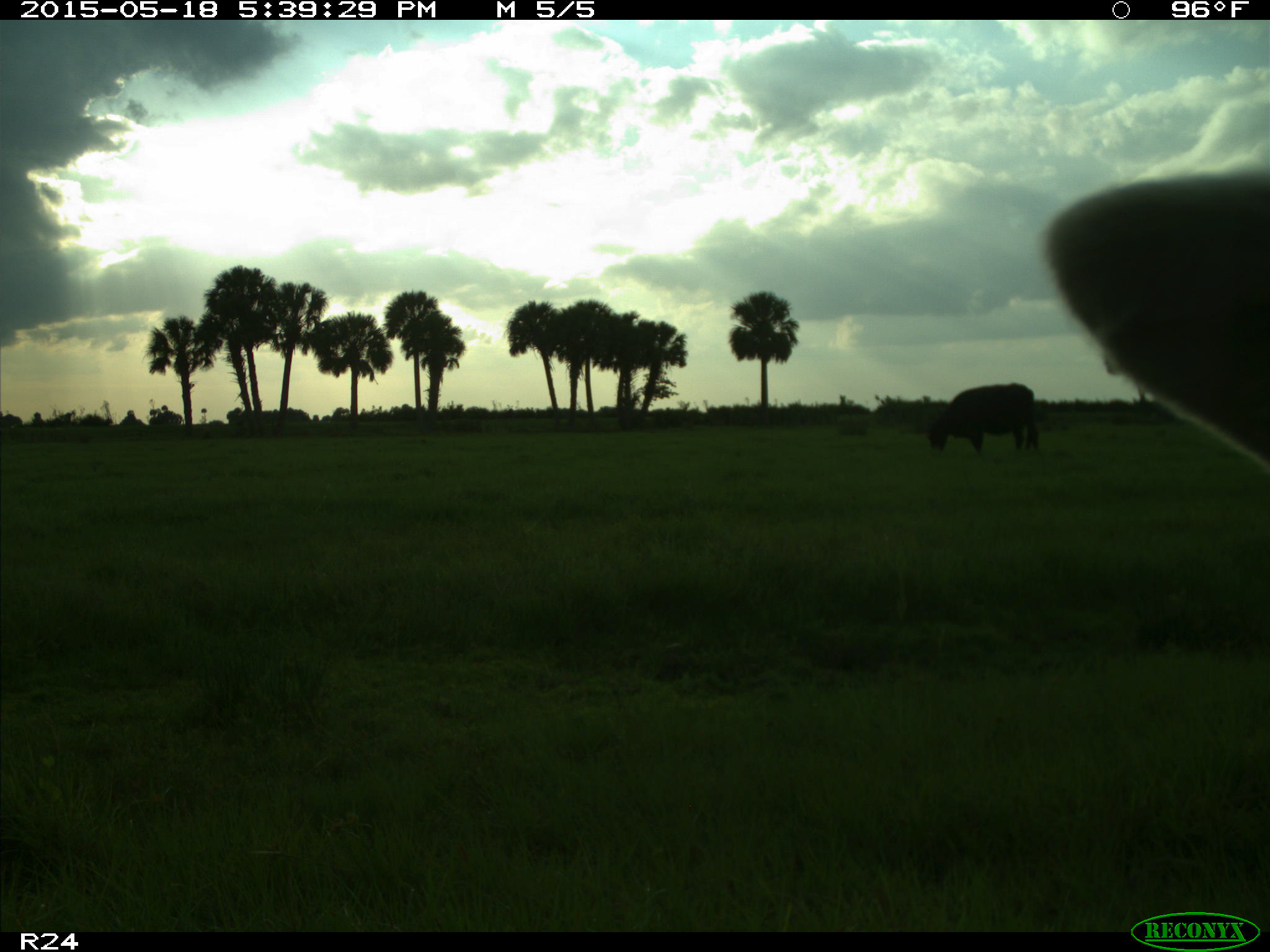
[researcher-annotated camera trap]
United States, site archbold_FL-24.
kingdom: Animalia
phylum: Chordata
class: Mammalia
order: Artiodactyla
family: Bovidae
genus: Bos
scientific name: Bos taurus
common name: domestic cow